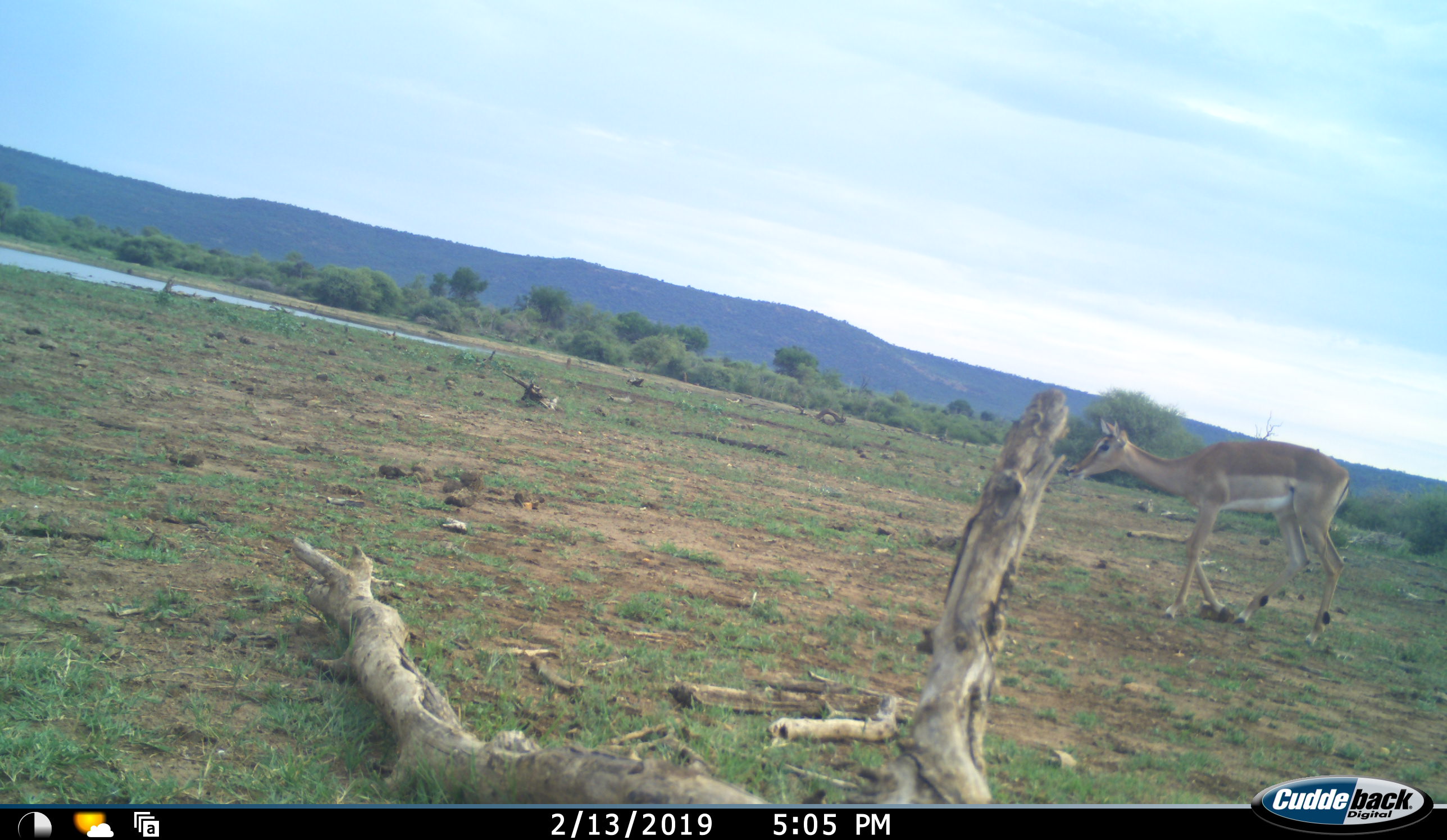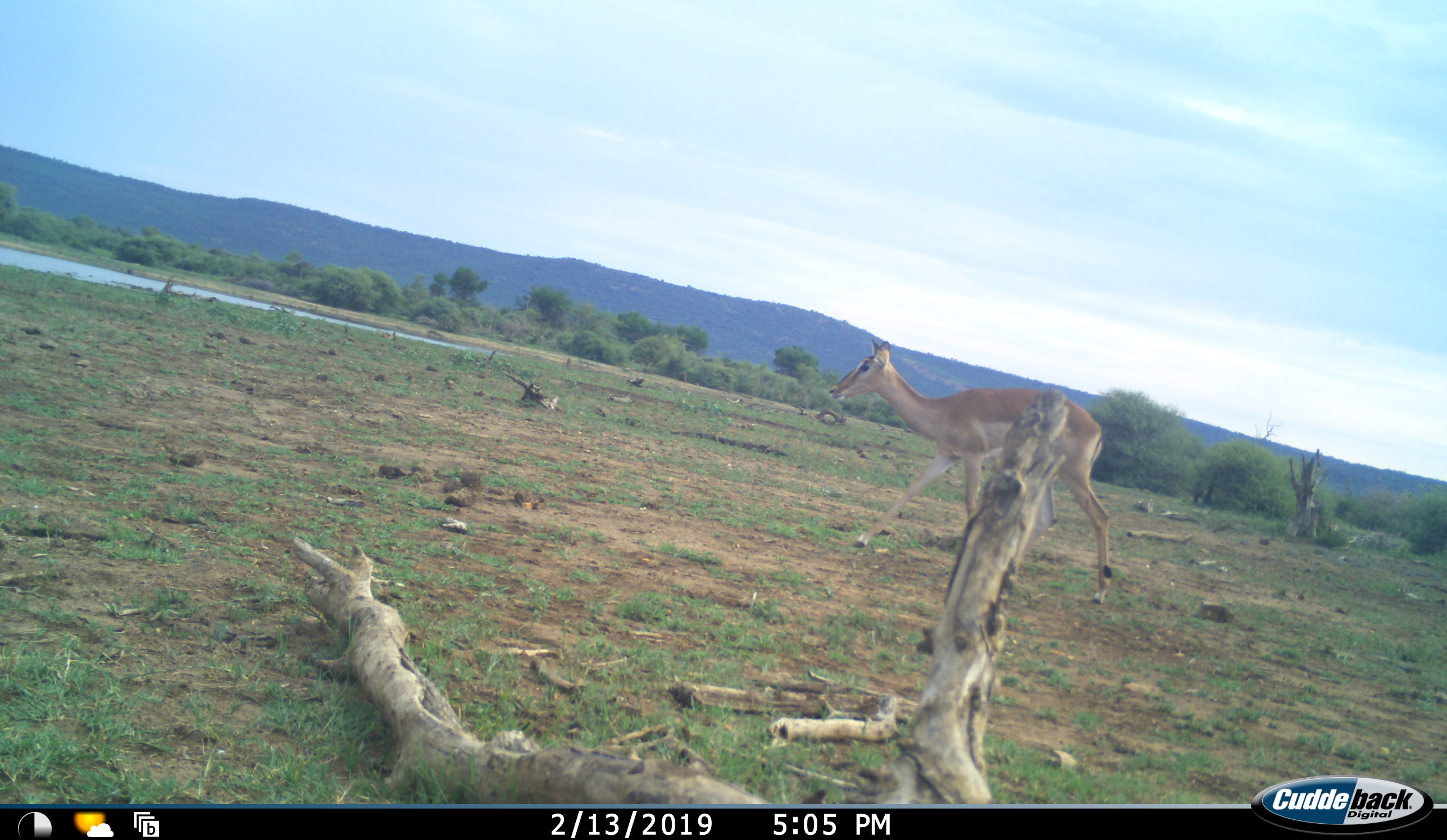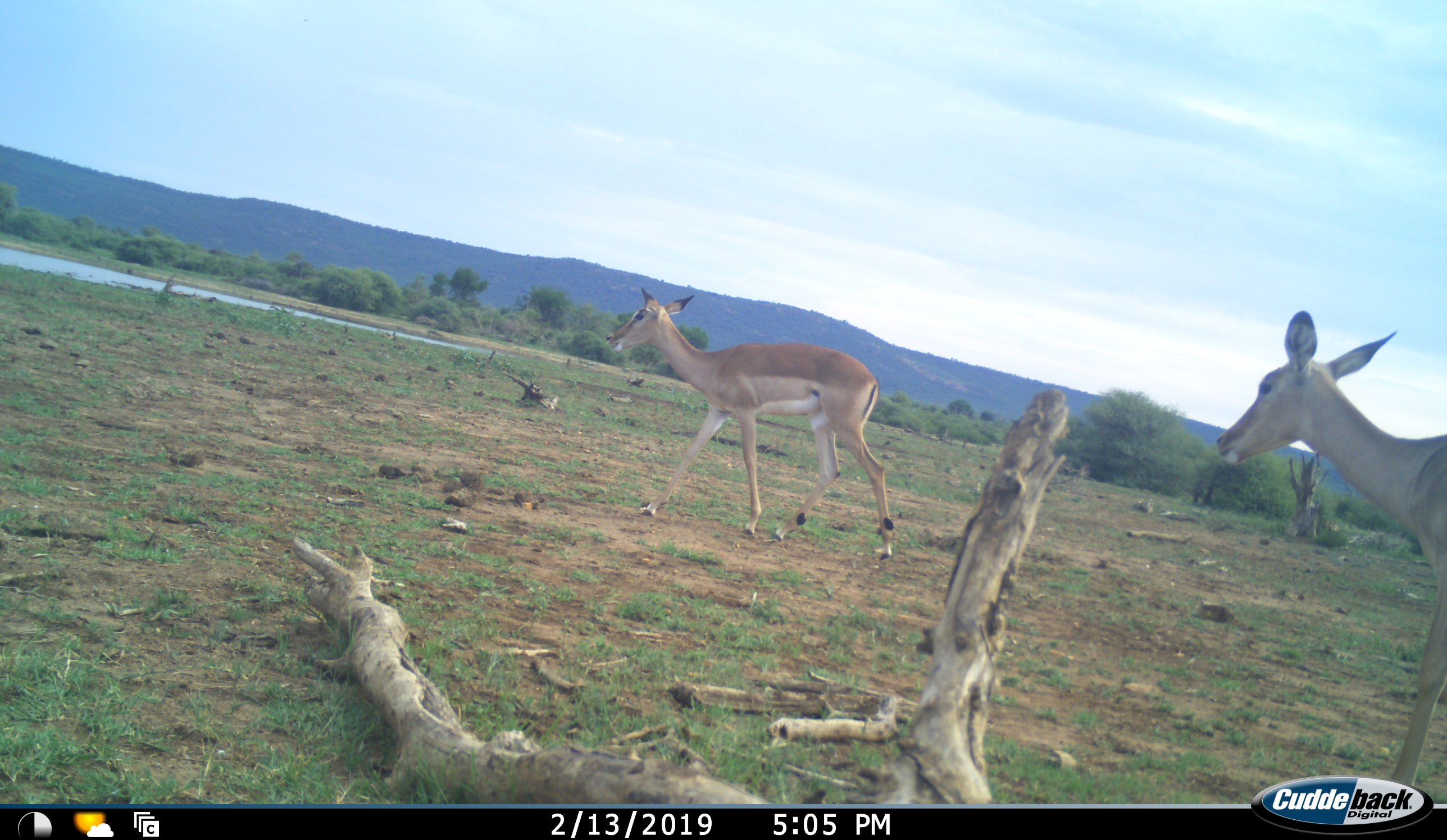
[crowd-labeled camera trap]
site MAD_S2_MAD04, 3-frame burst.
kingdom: Animalia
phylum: Chordata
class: Mammalia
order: Artiodactyla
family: Bovidae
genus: Aepyceros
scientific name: Aepyceros melampus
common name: impala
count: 2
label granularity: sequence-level